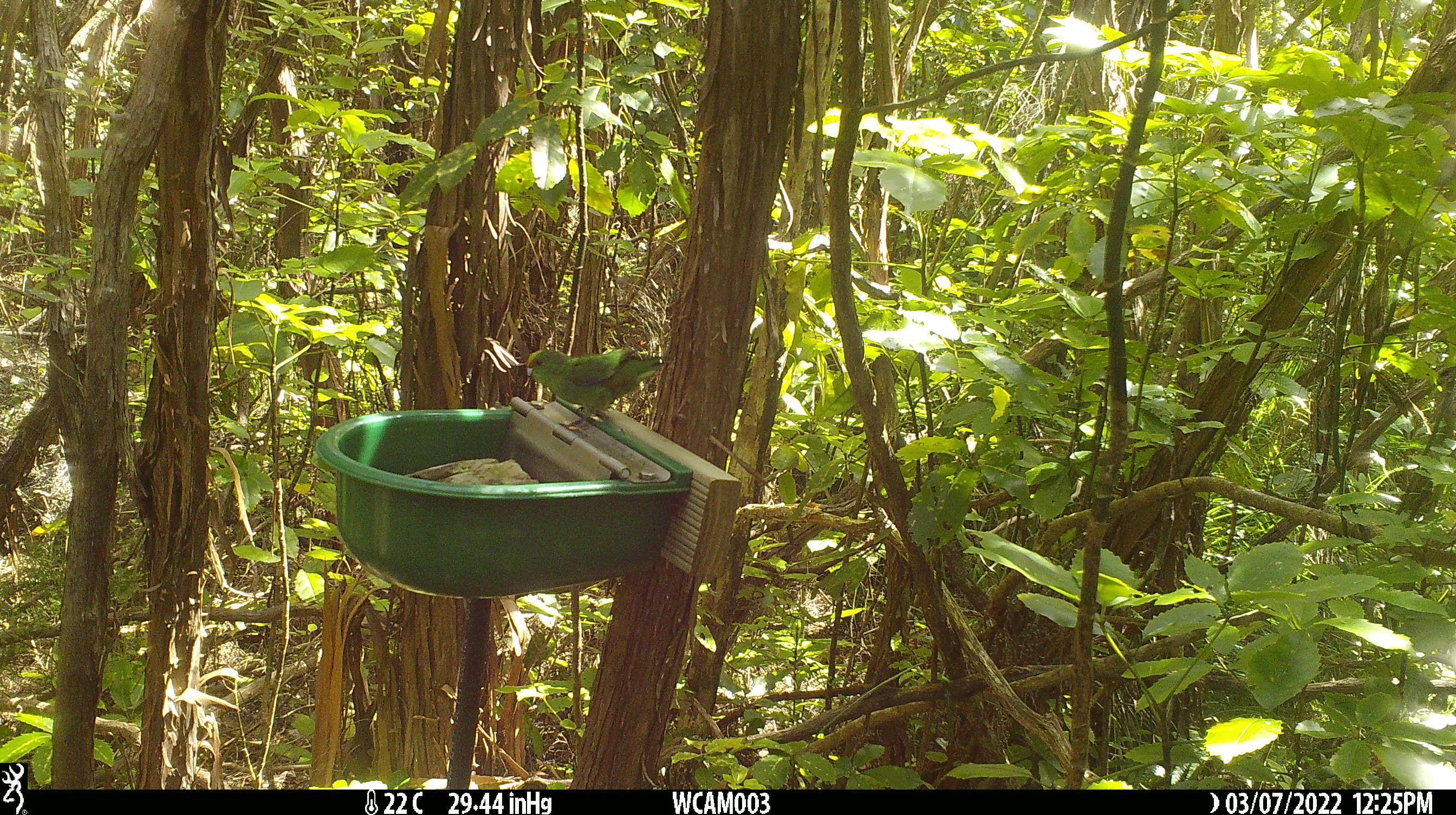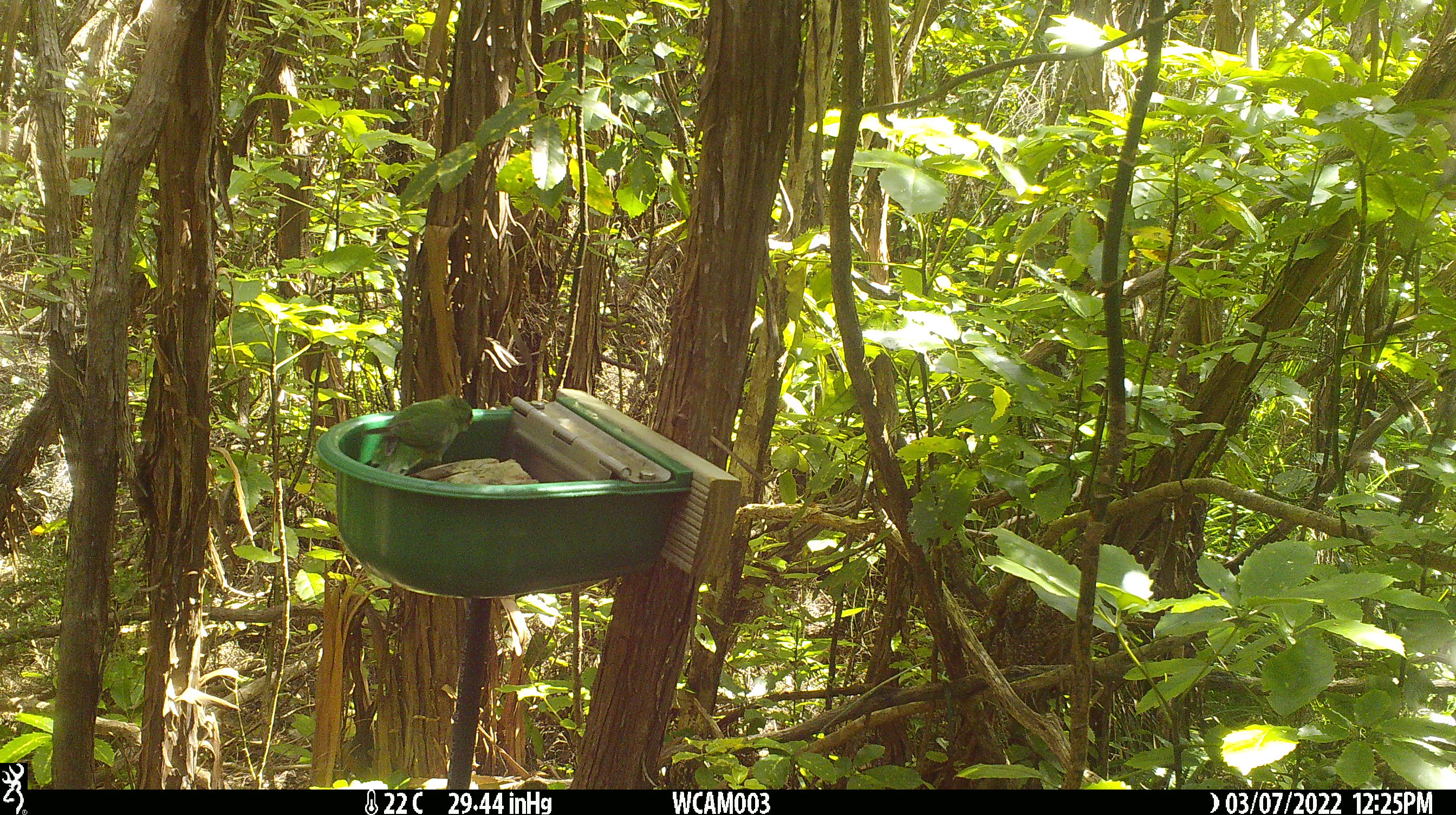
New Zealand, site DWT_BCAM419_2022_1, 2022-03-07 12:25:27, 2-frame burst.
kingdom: Animalia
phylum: Chordata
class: Aves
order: Psittaciformes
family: Psittaculidae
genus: Cyanoramphus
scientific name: Cyanoramphus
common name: parakeet